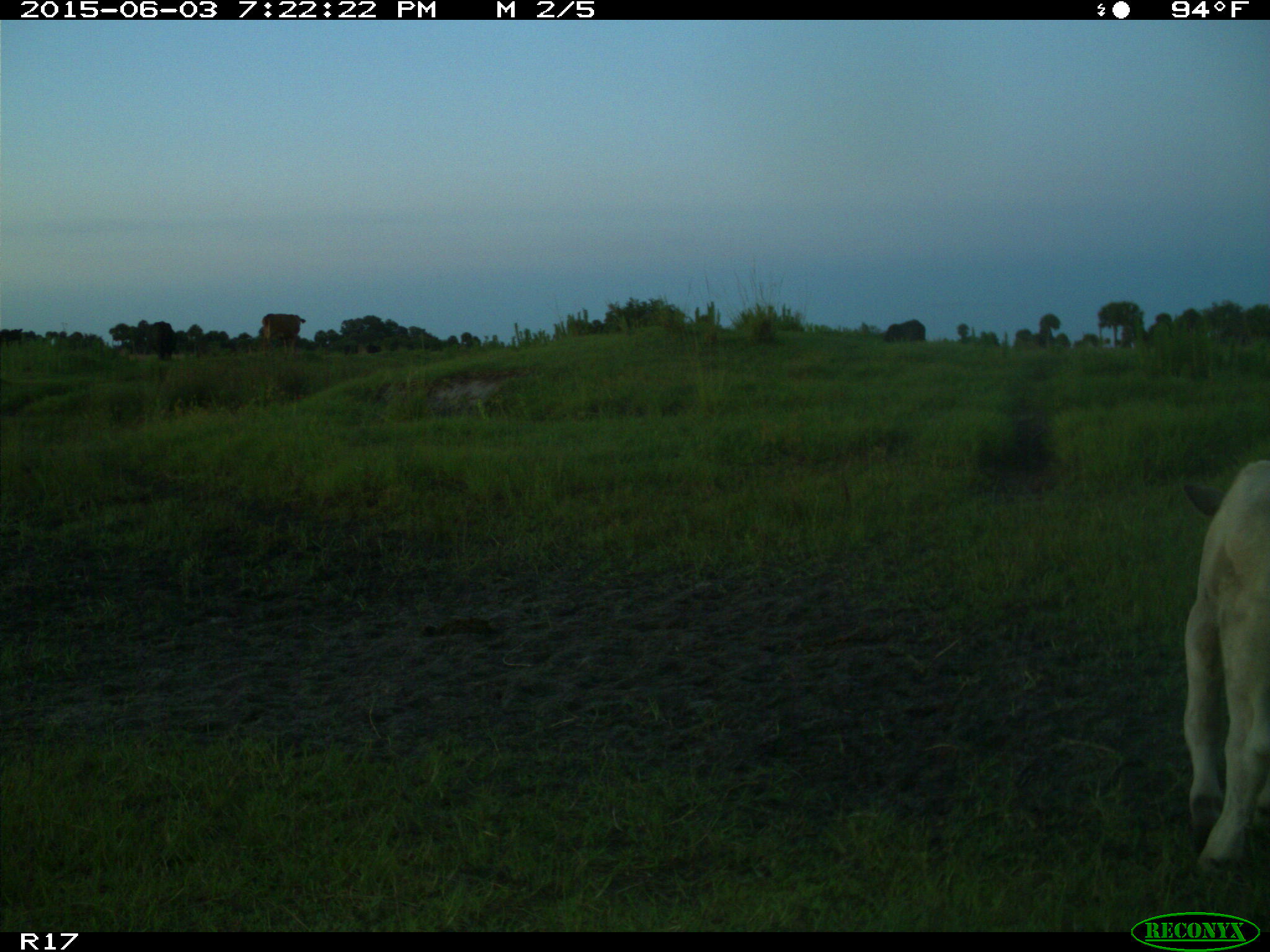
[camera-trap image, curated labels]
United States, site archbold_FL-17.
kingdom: Animalia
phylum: Chordata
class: Mammalia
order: Artiodactyla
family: Bovidae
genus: Bos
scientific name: Bos taurus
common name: domestic cow